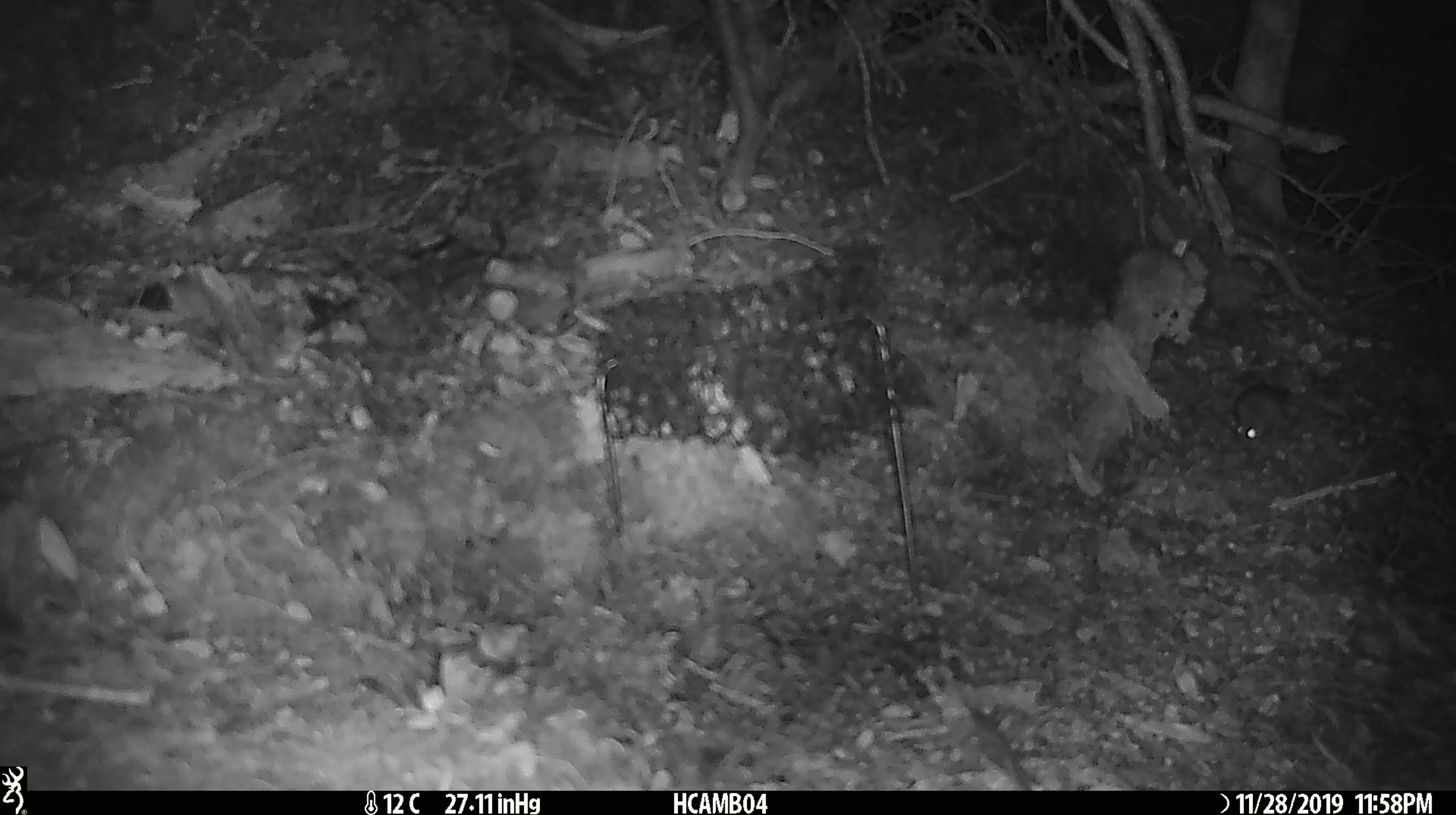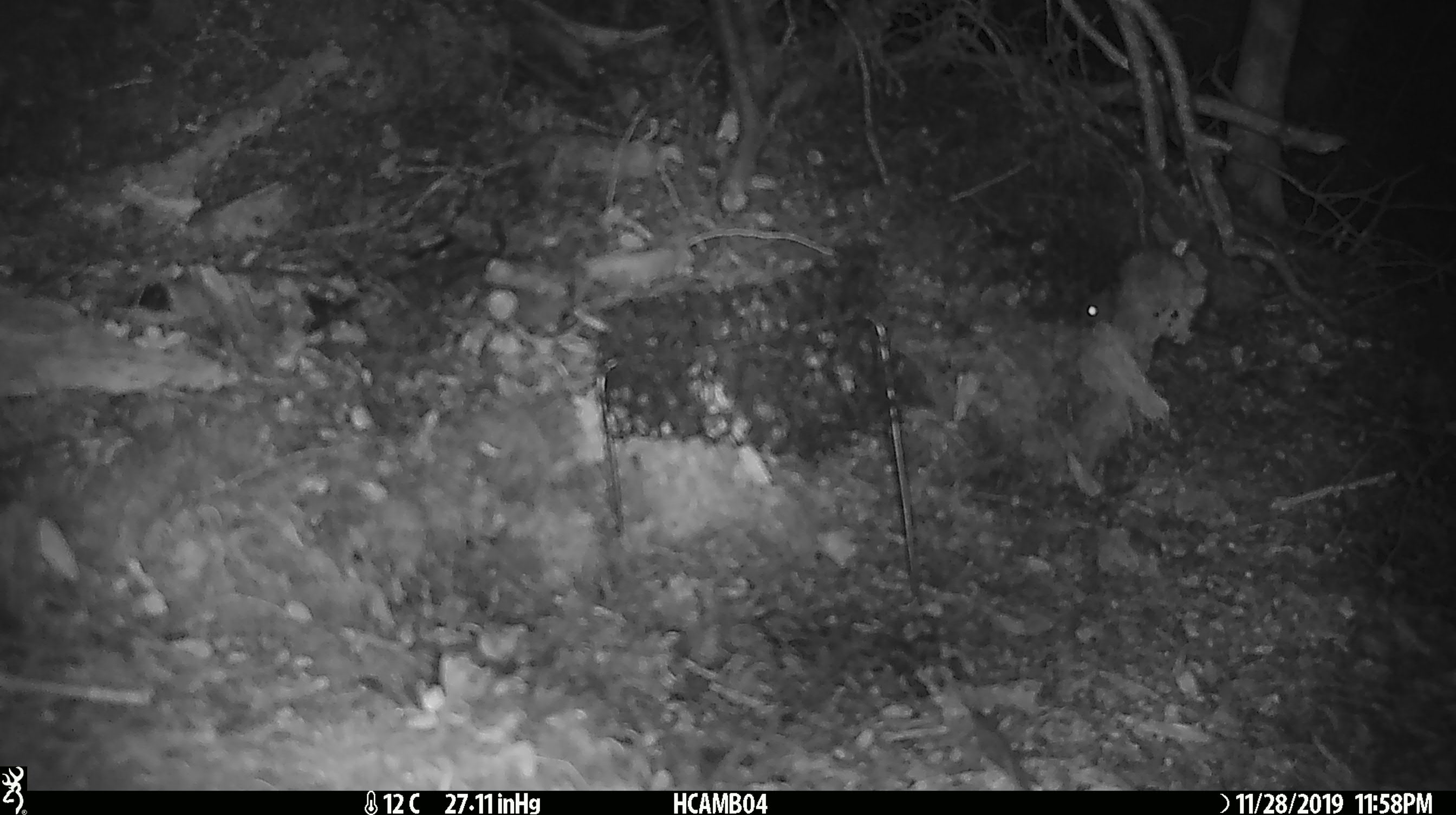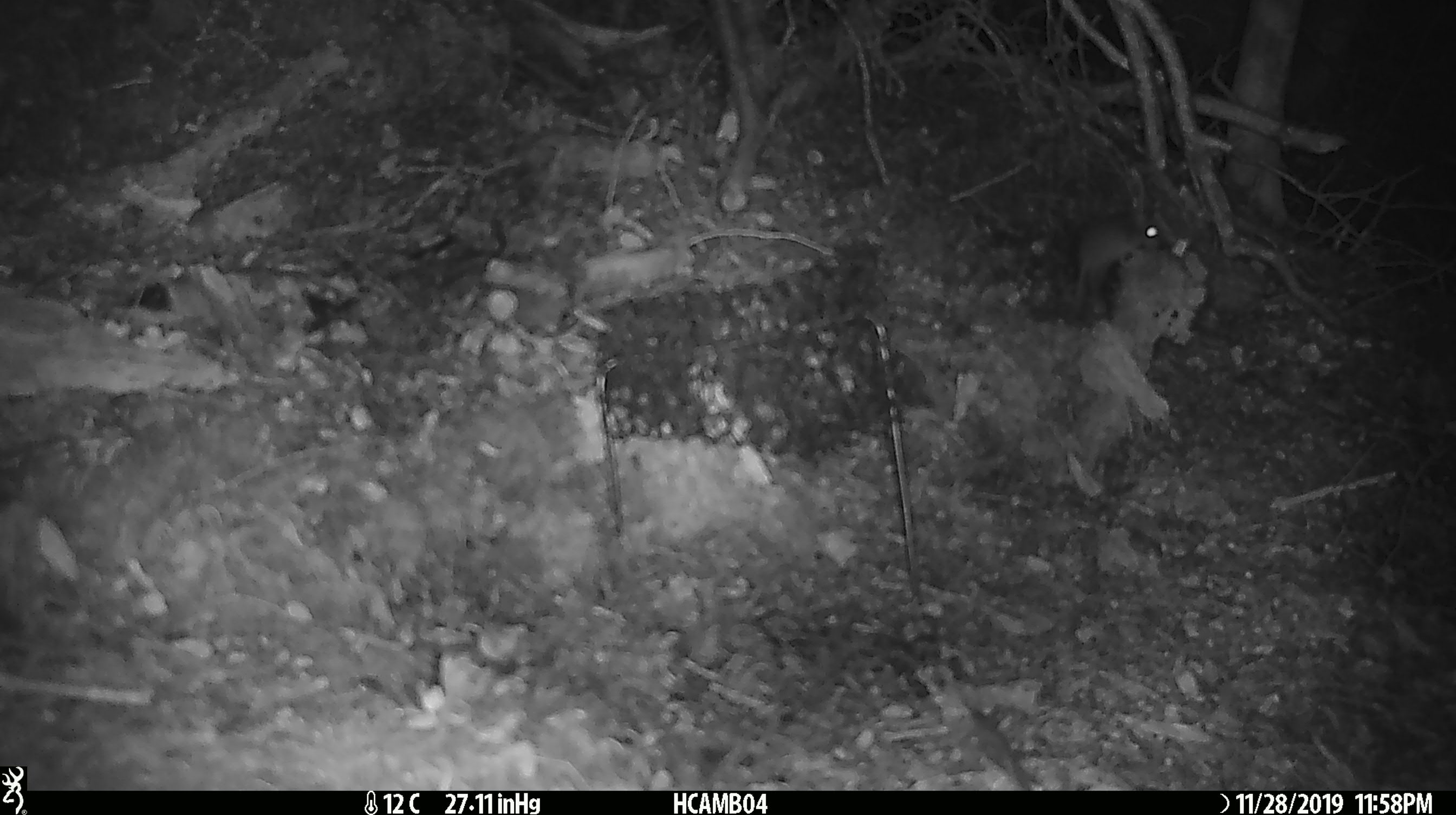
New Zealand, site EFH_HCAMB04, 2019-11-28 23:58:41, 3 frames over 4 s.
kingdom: Animalia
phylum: Chordata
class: Mammalia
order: Rodentia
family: Muridae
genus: Mus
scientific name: Mus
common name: mouse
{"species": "mouse (Mus)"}